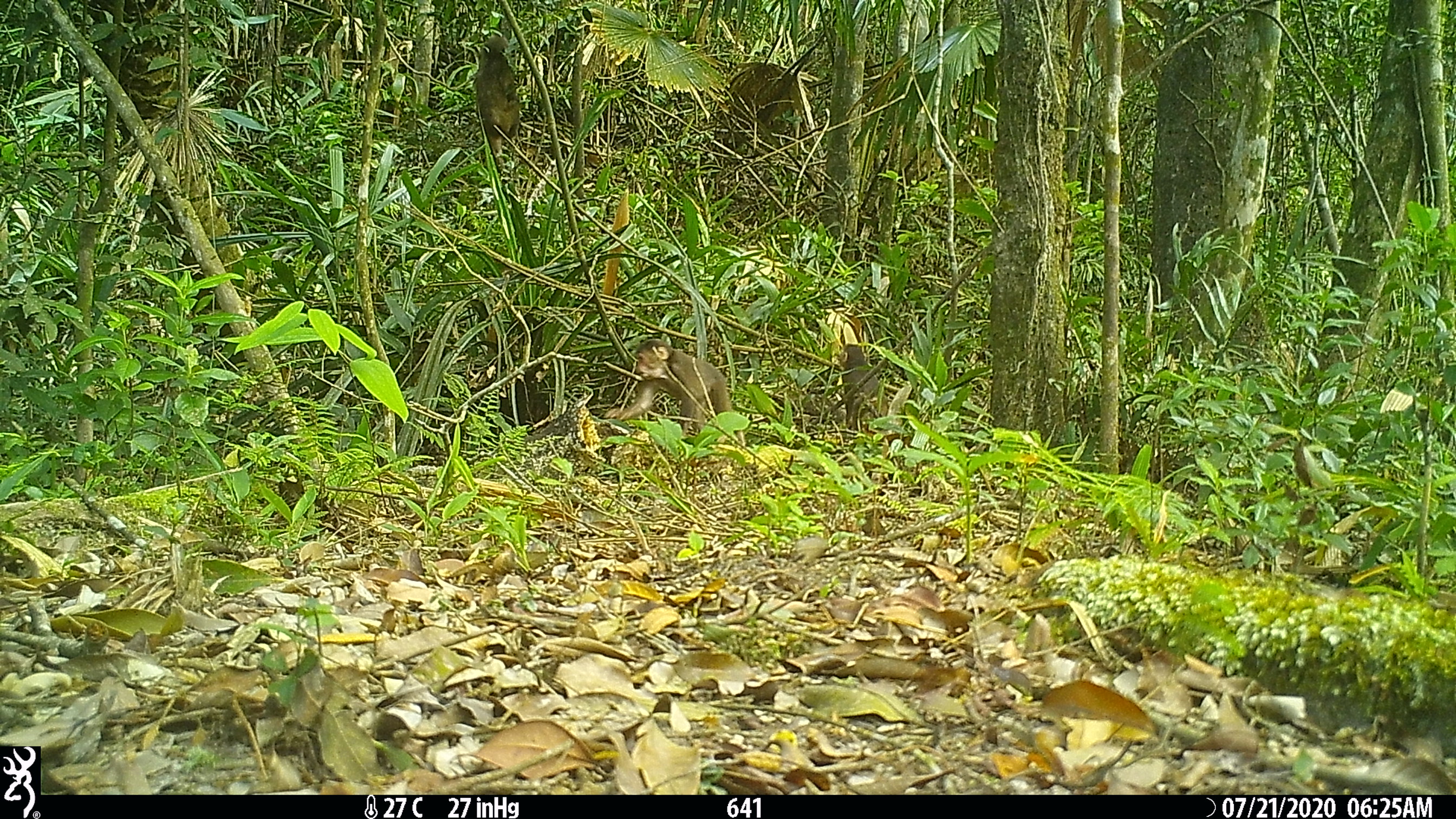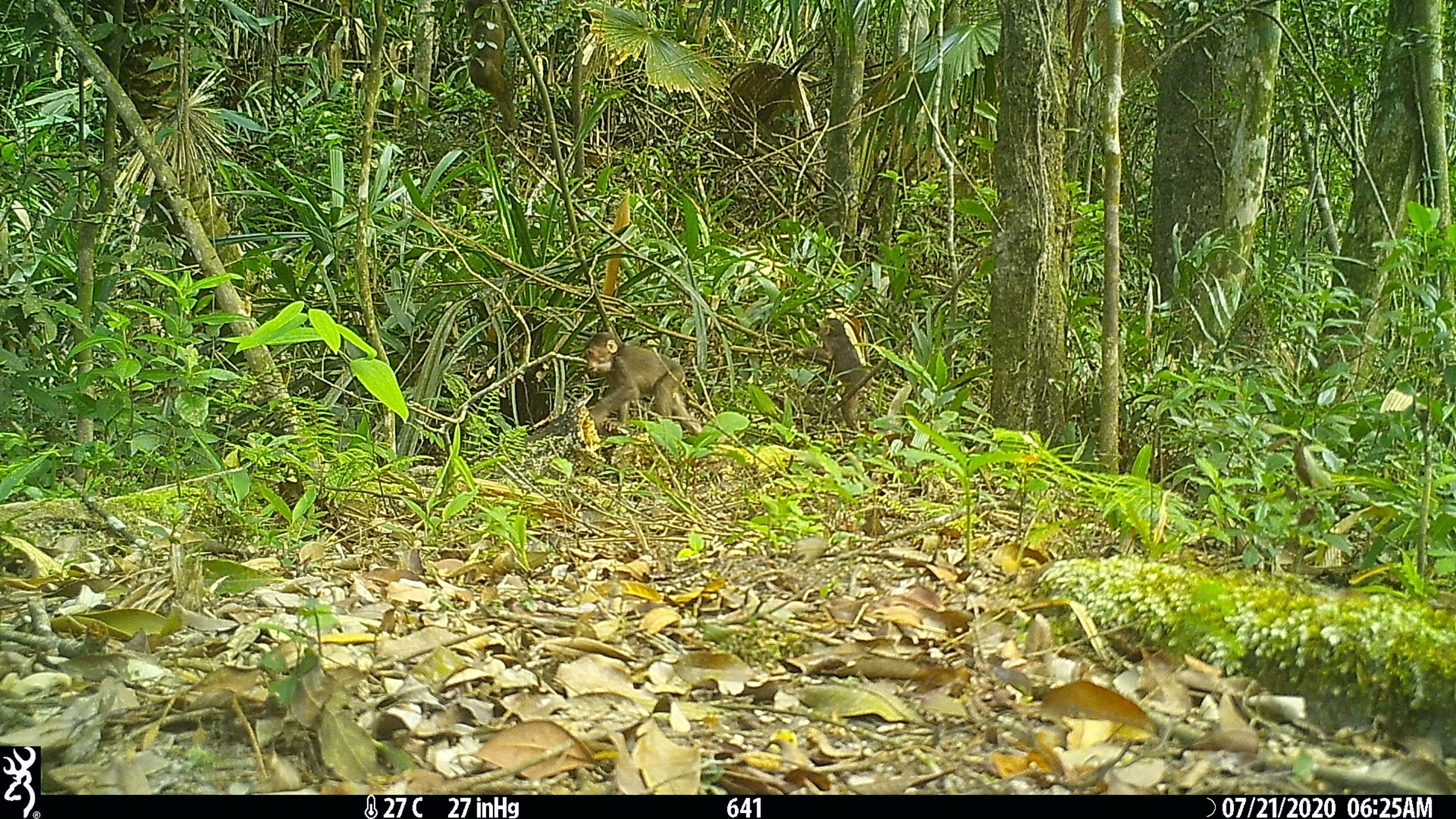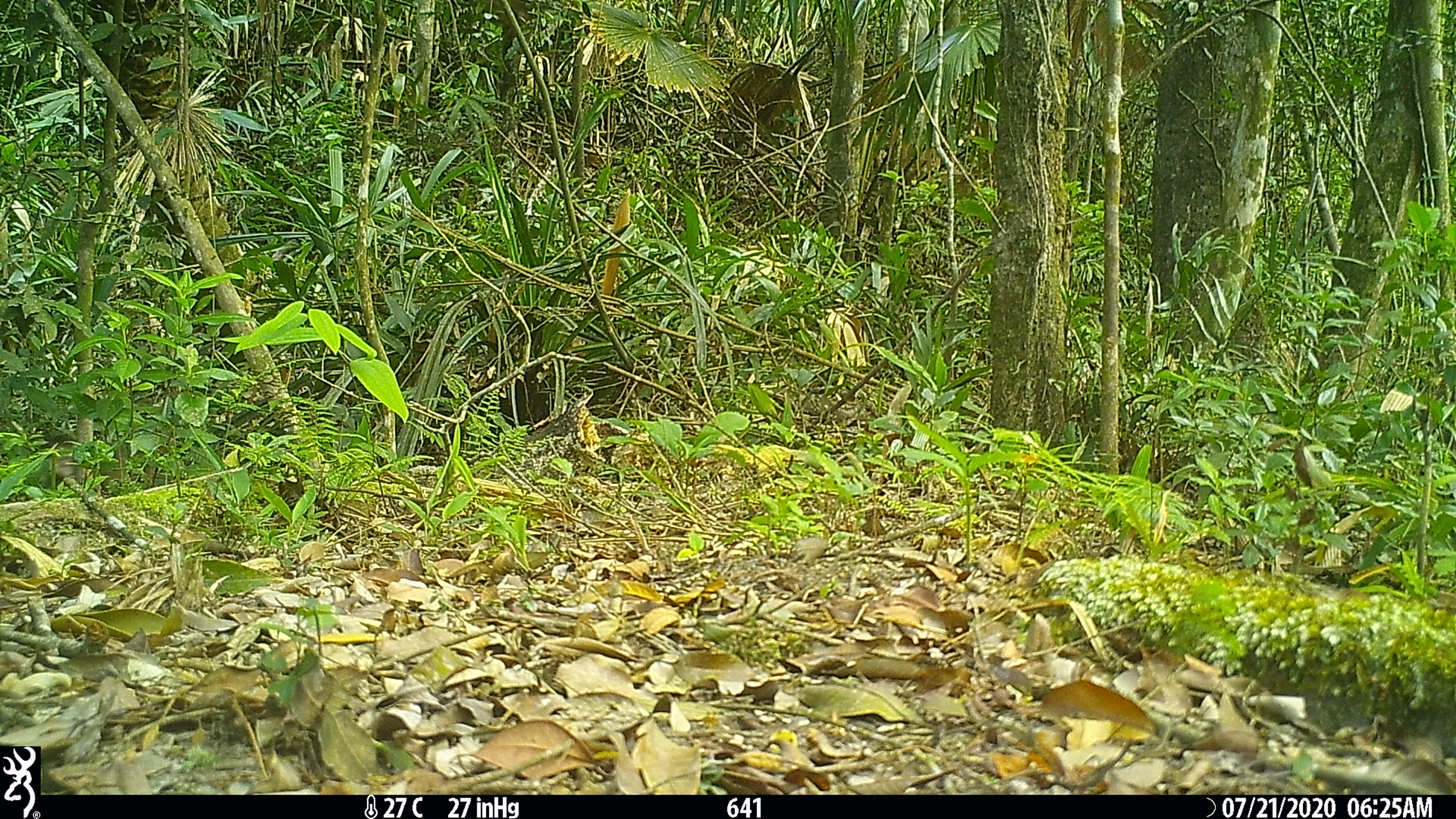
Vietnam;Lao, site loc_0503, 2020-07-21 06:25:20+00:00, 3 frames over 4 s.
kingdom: Animalia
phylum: Chordata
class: Mammalia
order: Primates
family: Cercopithecidae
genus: Macaca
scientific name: Macaca arctoides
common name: stump-tailed macaque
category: stump tailed macaque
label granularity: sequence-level